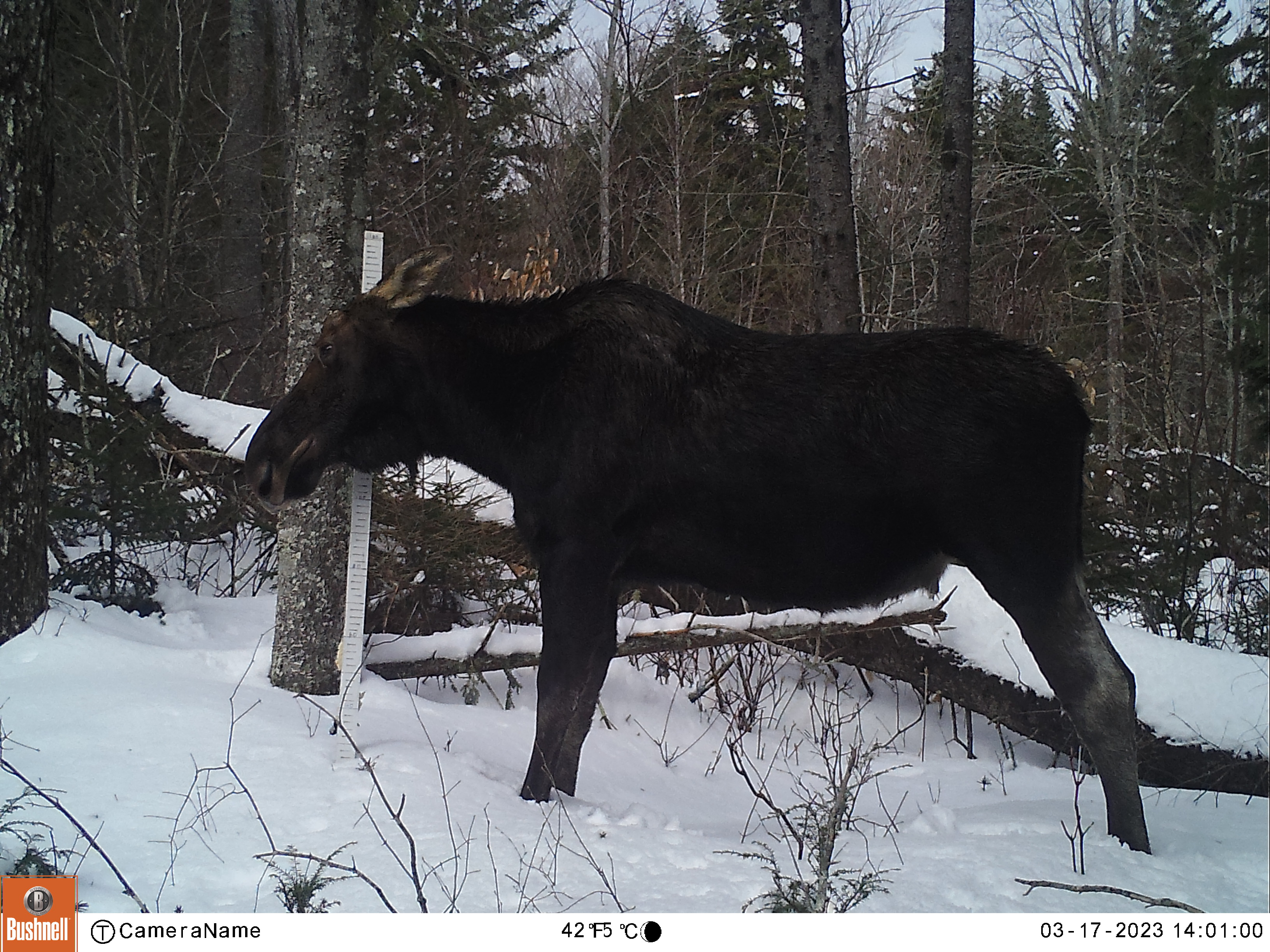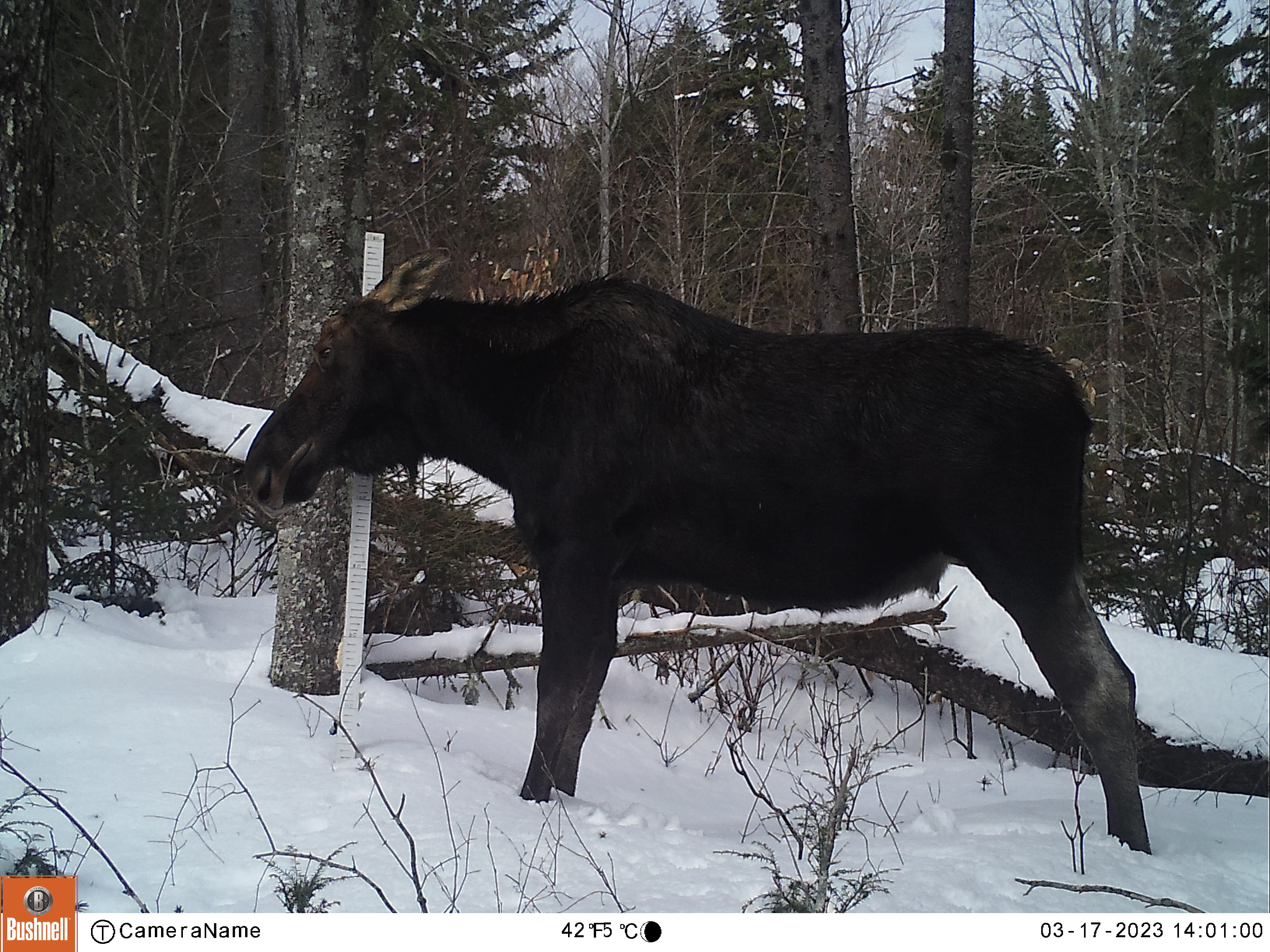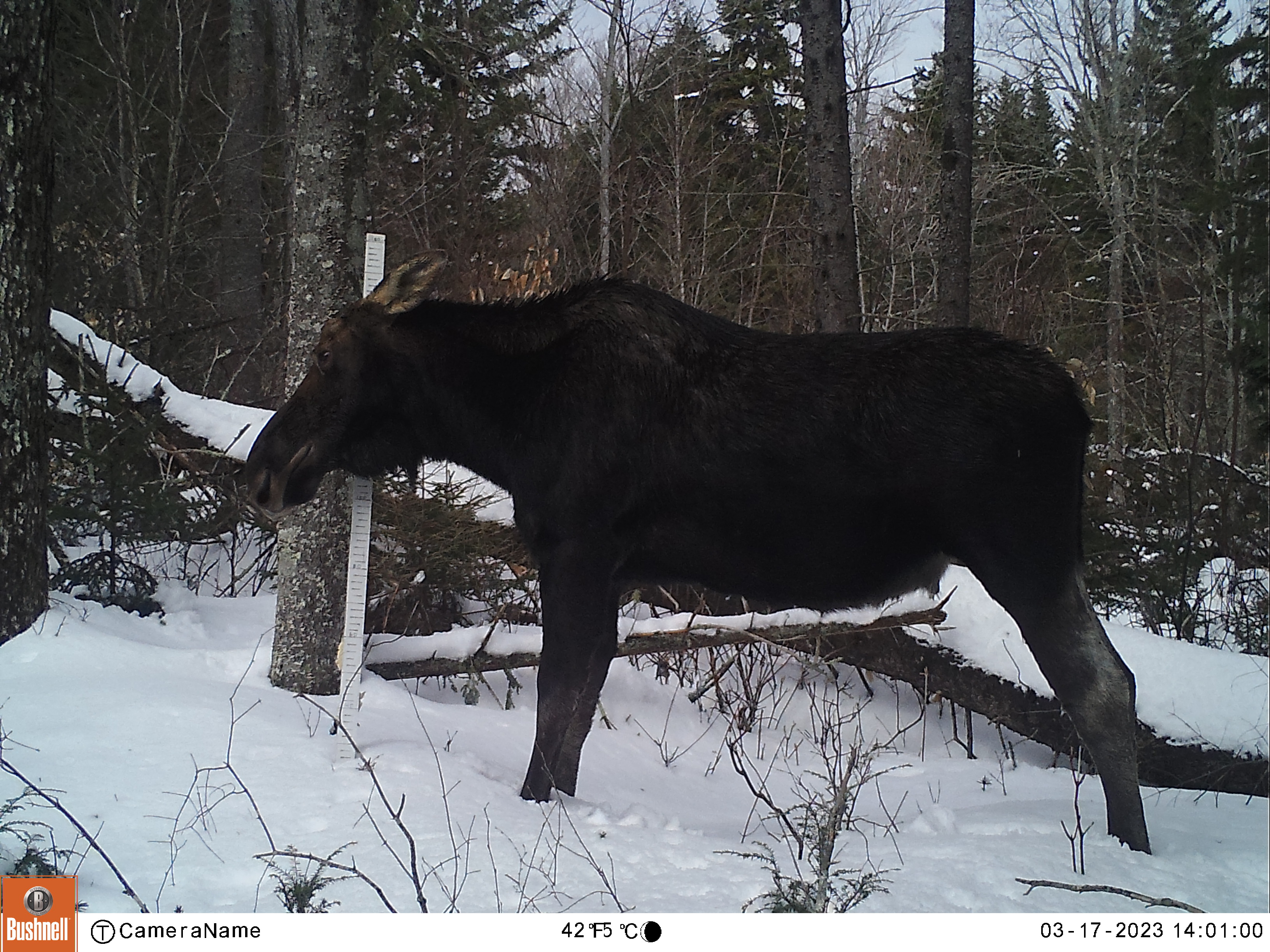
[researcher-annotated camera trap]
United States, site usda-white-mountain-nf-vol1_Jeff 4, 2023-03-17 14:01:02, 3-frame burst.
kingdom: Animalia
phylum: Chordata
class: Mammalia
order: Artiodactyla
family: Cervidae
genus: Alces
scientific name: Alces alces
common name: moose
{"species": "moose (Alces alces)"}